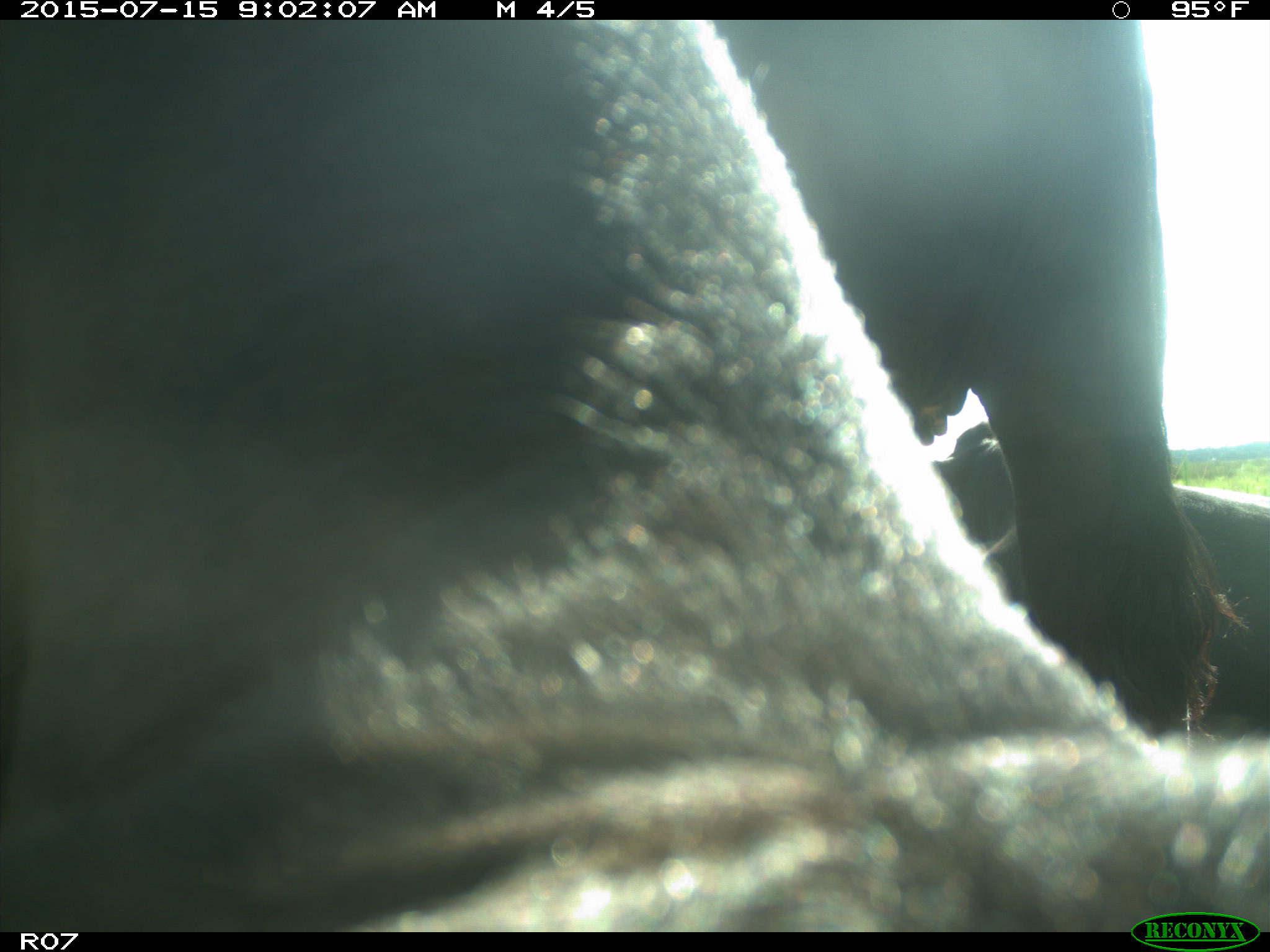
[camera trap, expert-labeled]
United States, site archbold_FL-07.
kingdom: Animalia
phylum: Chordata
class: Mammalia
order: Artiodactyla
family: Bovidae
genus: Bos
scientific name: Bos taurus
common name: domestic cow